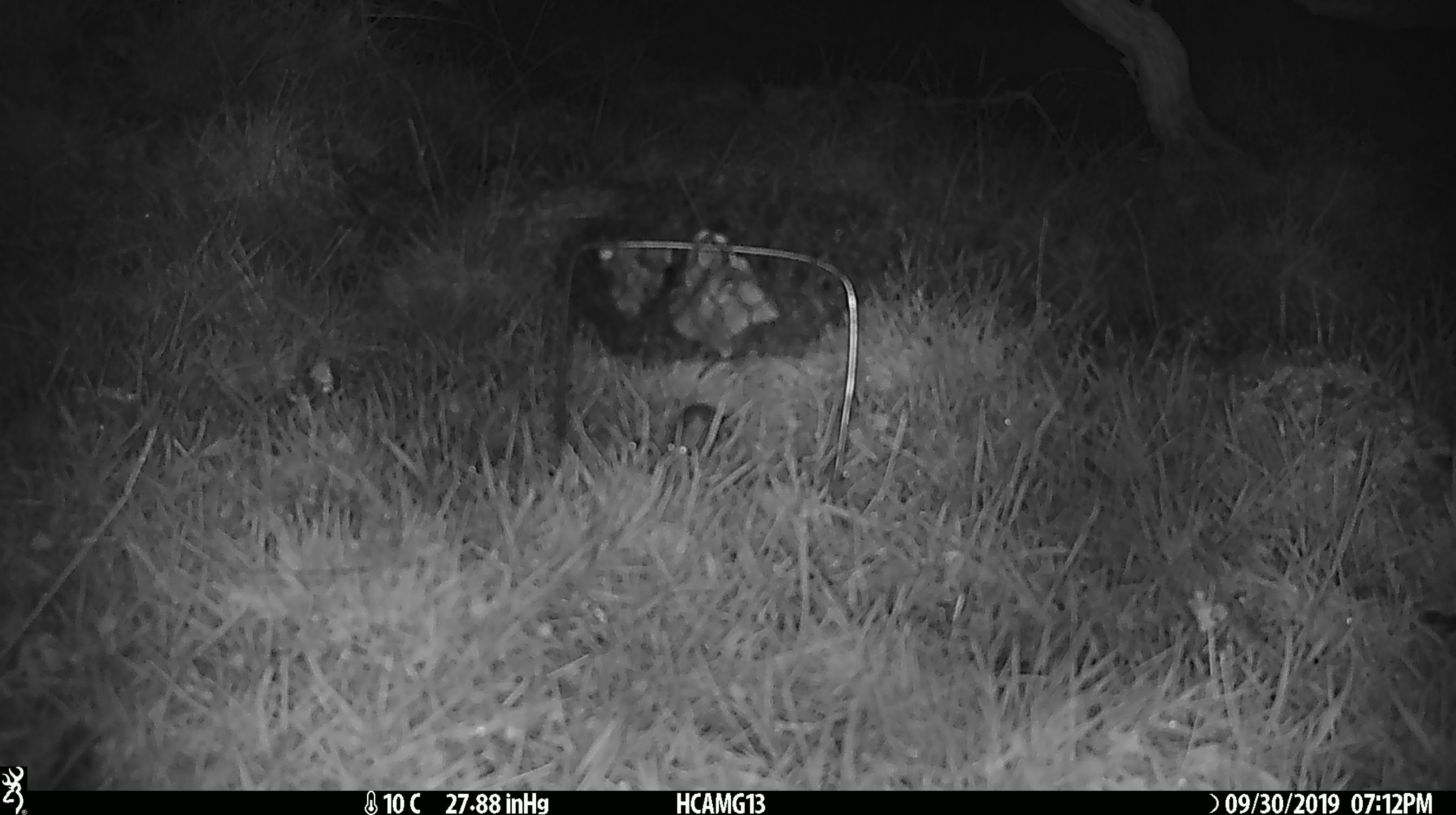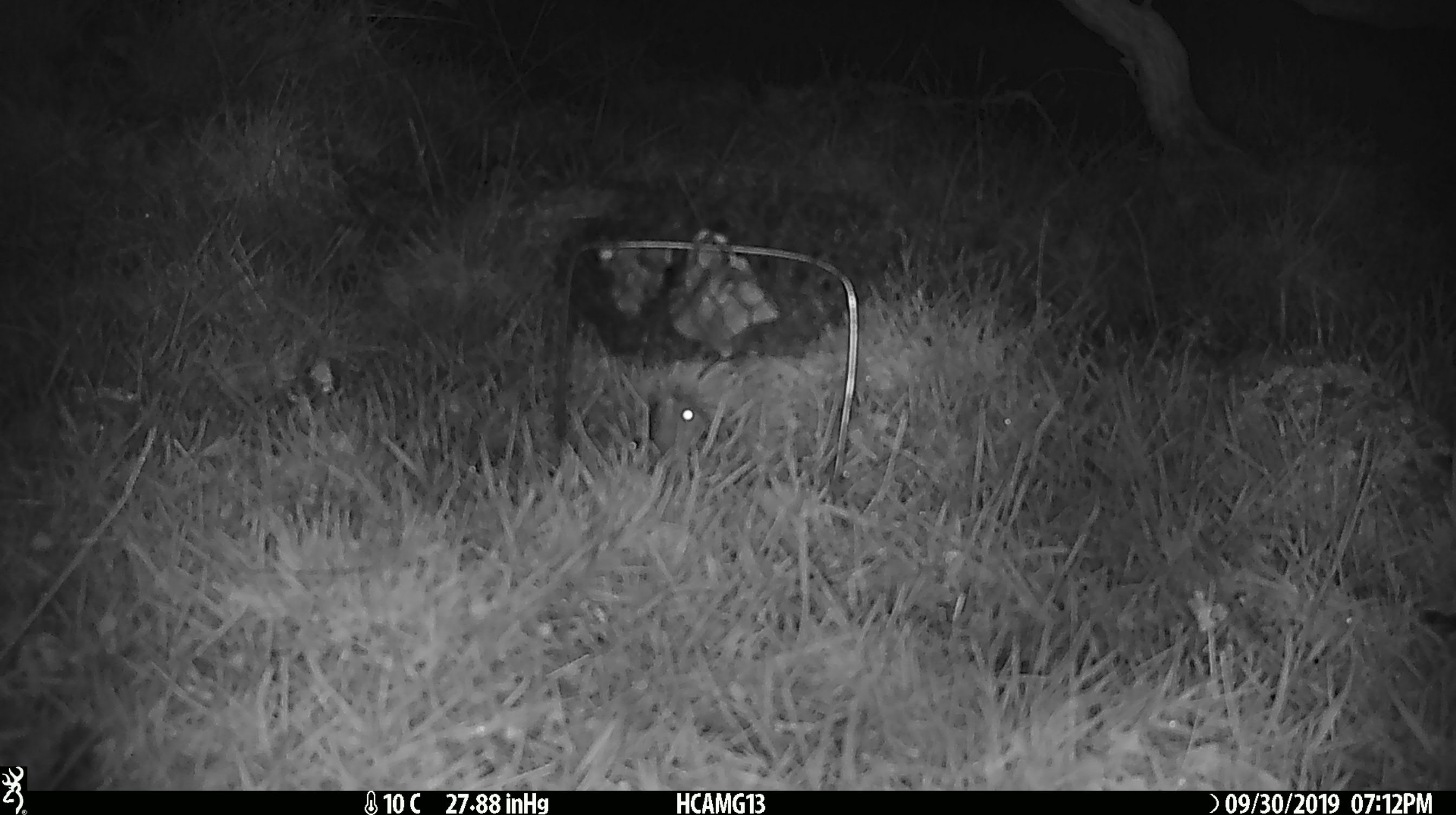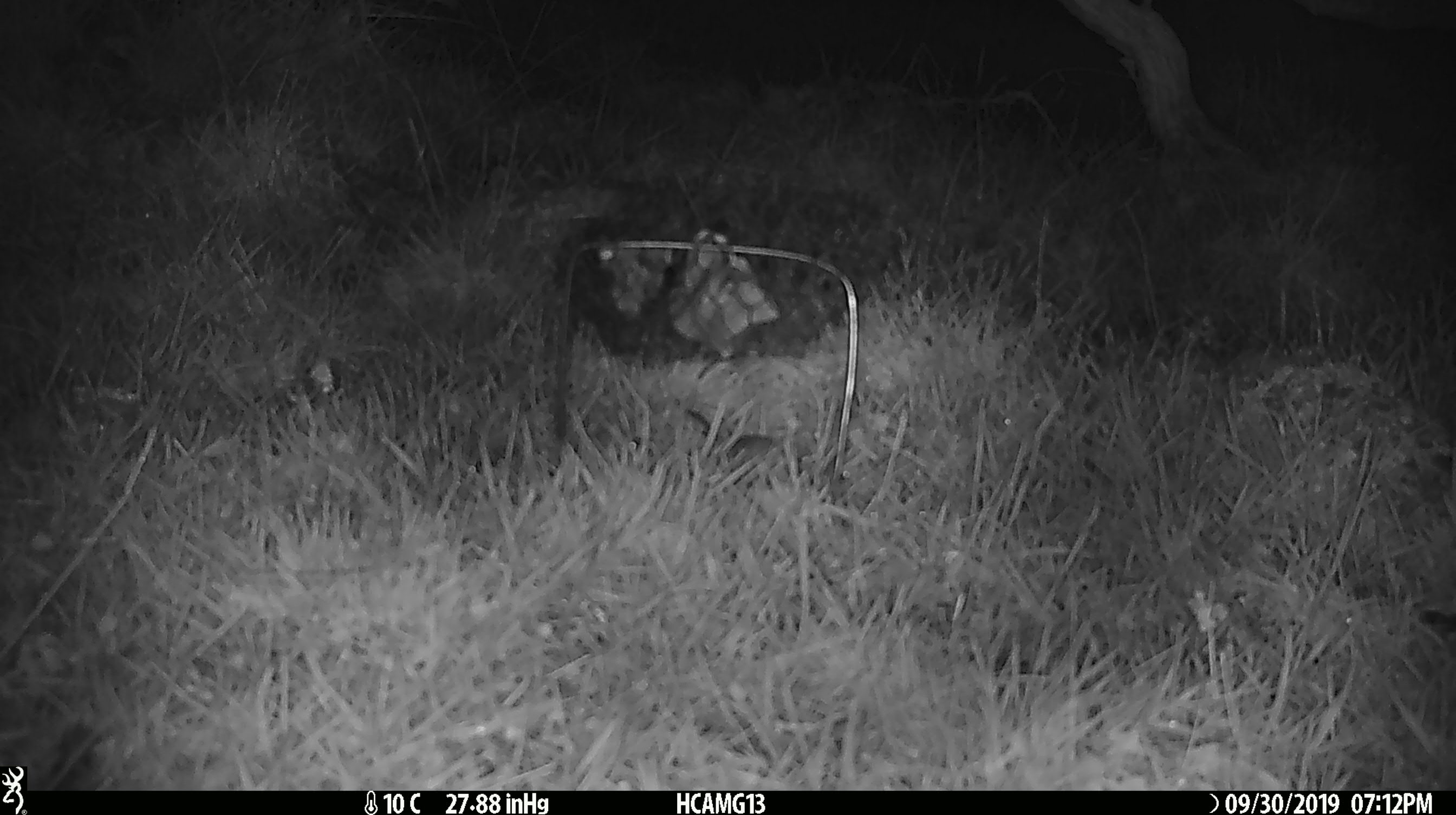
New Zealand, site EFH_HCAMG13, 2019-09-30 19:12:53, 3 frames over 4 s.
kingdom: Animalia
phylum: Chordata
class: Mammalia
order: Rodentia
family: Muridae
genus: Mus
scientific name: Mus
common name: mouse